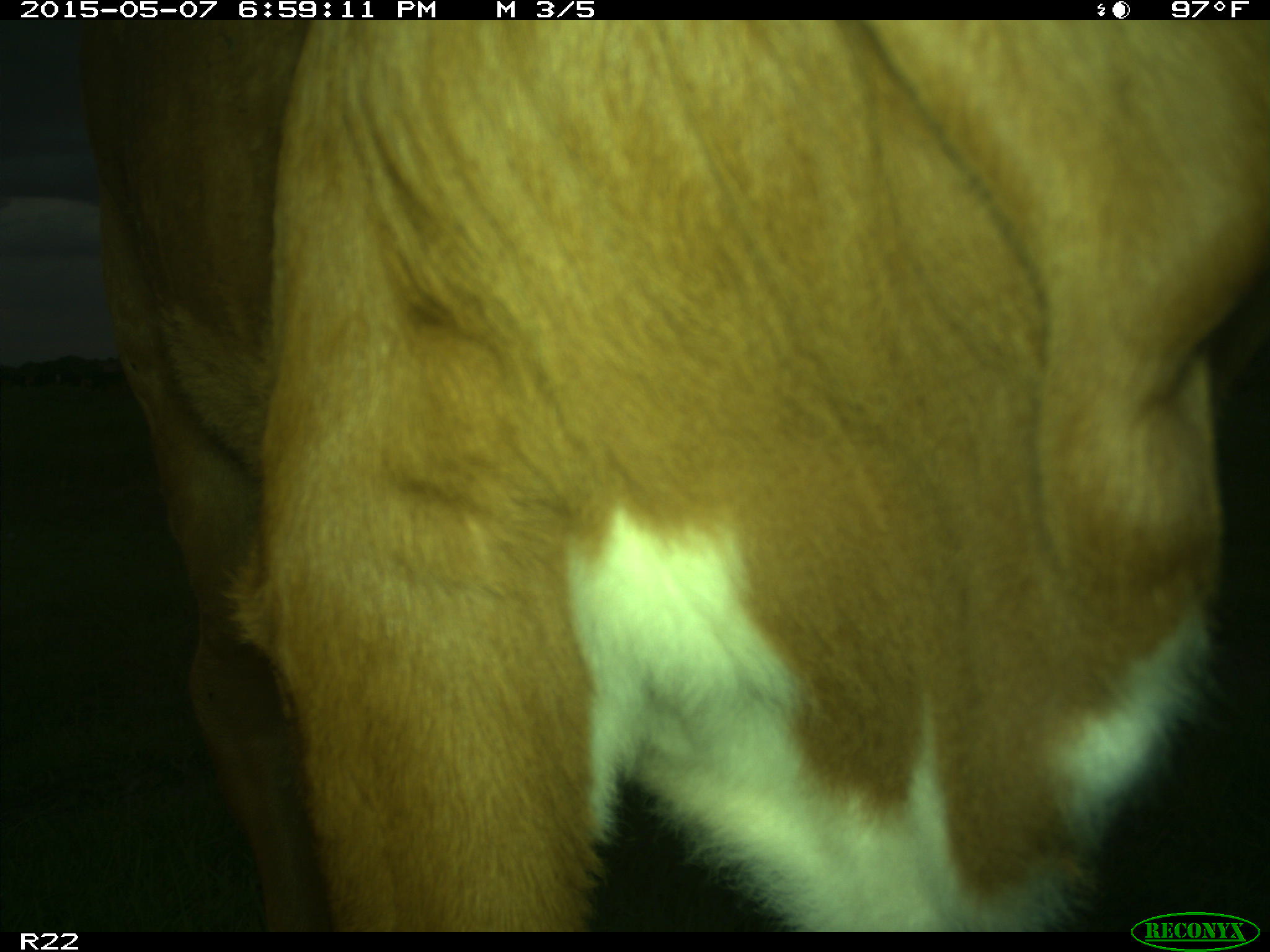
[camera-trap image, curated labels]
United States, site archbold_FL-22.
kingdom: Animalia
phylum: Chordata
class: Mammalia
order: Artiodactyla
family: Bovidae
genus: Bos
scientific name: Bos taurus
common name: domestic cow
Bos taurus (domestic cow).